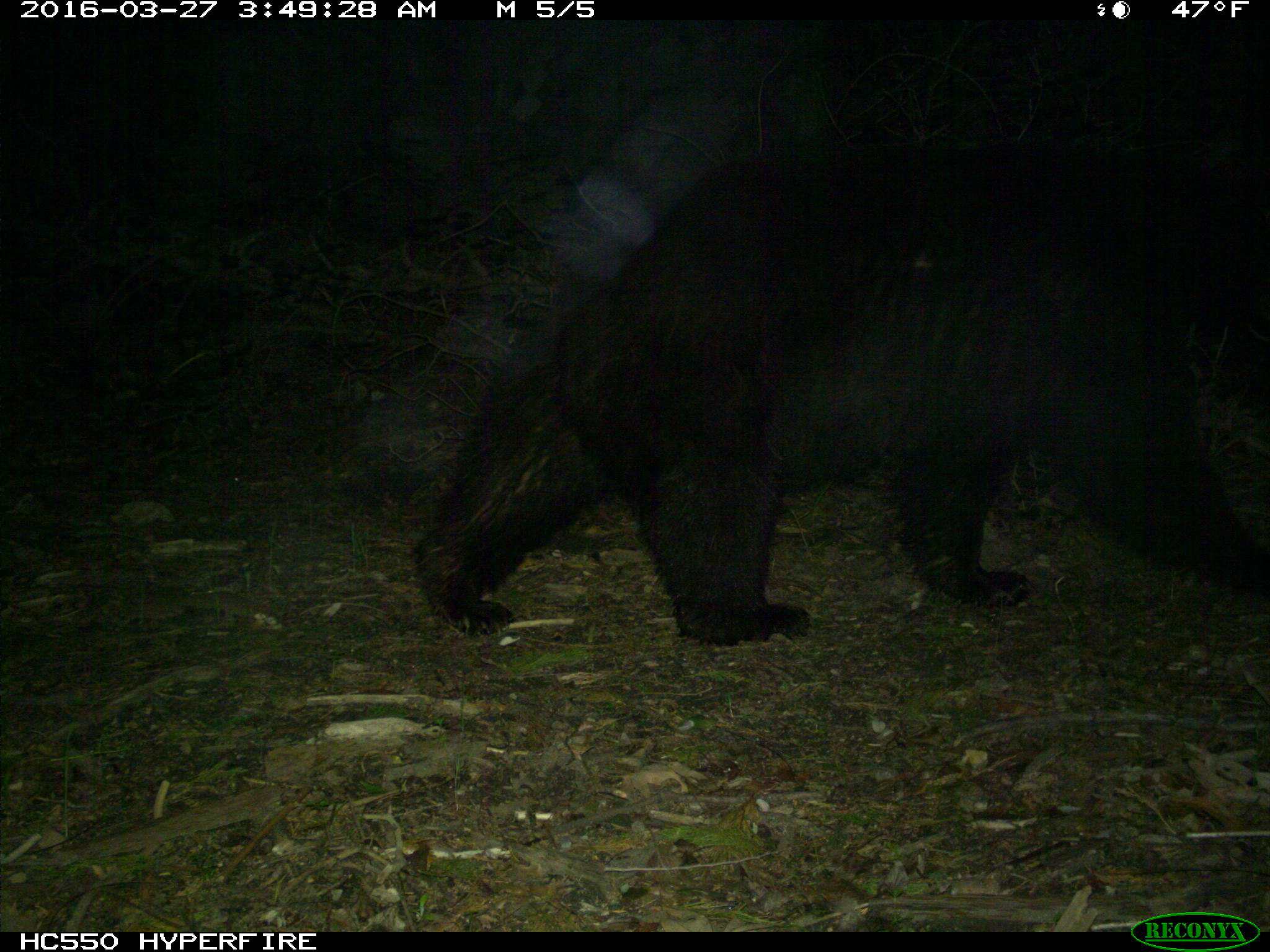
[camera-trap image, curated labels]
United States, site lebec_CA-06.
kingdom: Animalia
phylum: Chordata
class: Mammalia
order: Carnivora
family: Ursidae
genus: Ursus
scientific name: Ursus americanus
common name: american black bear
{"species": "Ursus americanus (american black bear)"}